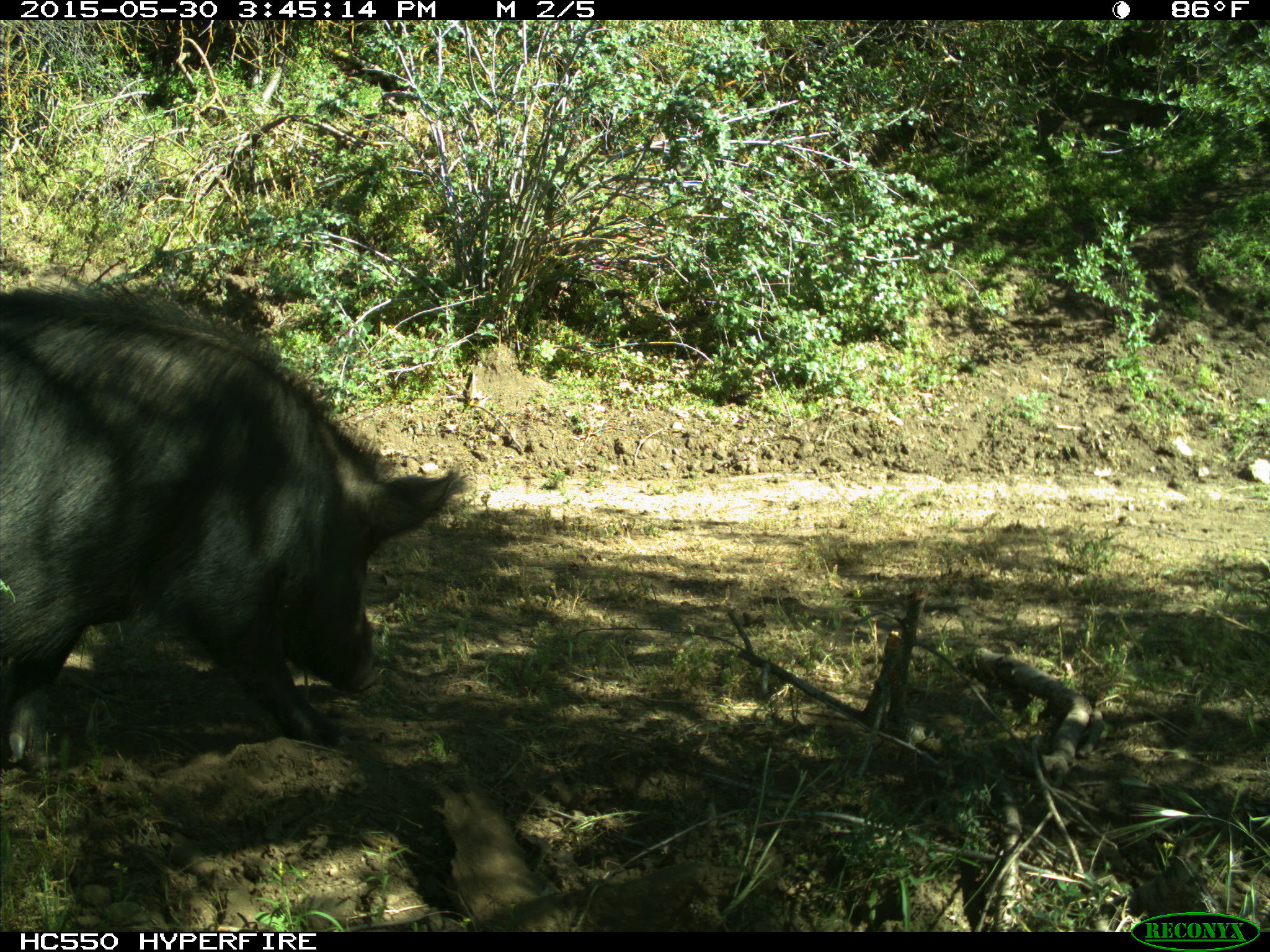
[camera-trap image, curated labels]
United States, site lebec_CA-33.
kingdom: Animalia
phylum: Chordata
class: Mammalia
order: Artiodactyla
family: Suidae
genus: Sus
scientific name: Sus scrofa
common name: wild boar